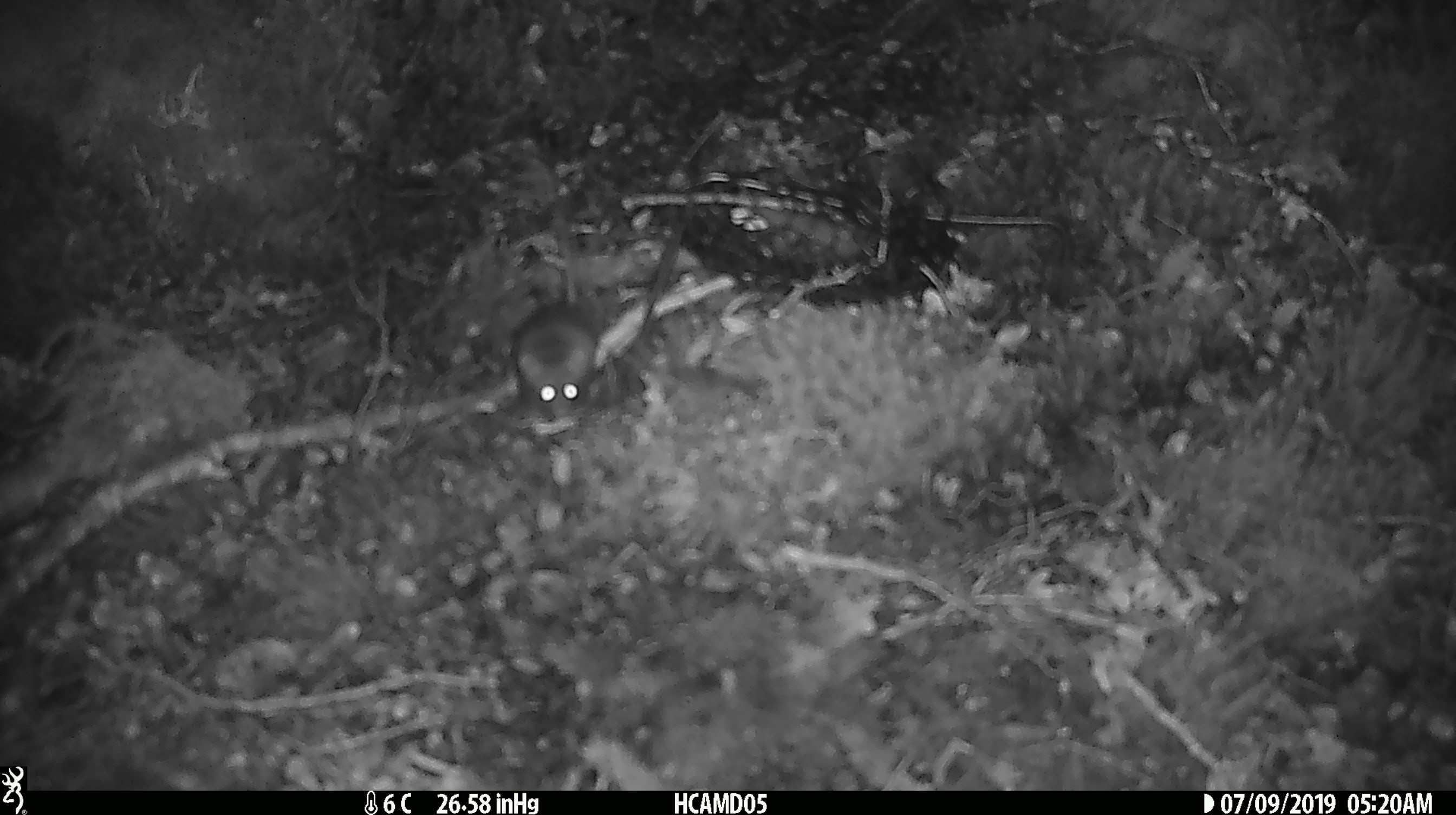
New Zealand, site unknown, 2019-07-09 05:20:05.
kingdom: Animalia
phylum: Chordata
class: Mammalia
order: Rodentia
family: Muridae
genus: Mus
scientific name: Mus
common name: mouse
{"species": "mouse (Mus)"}